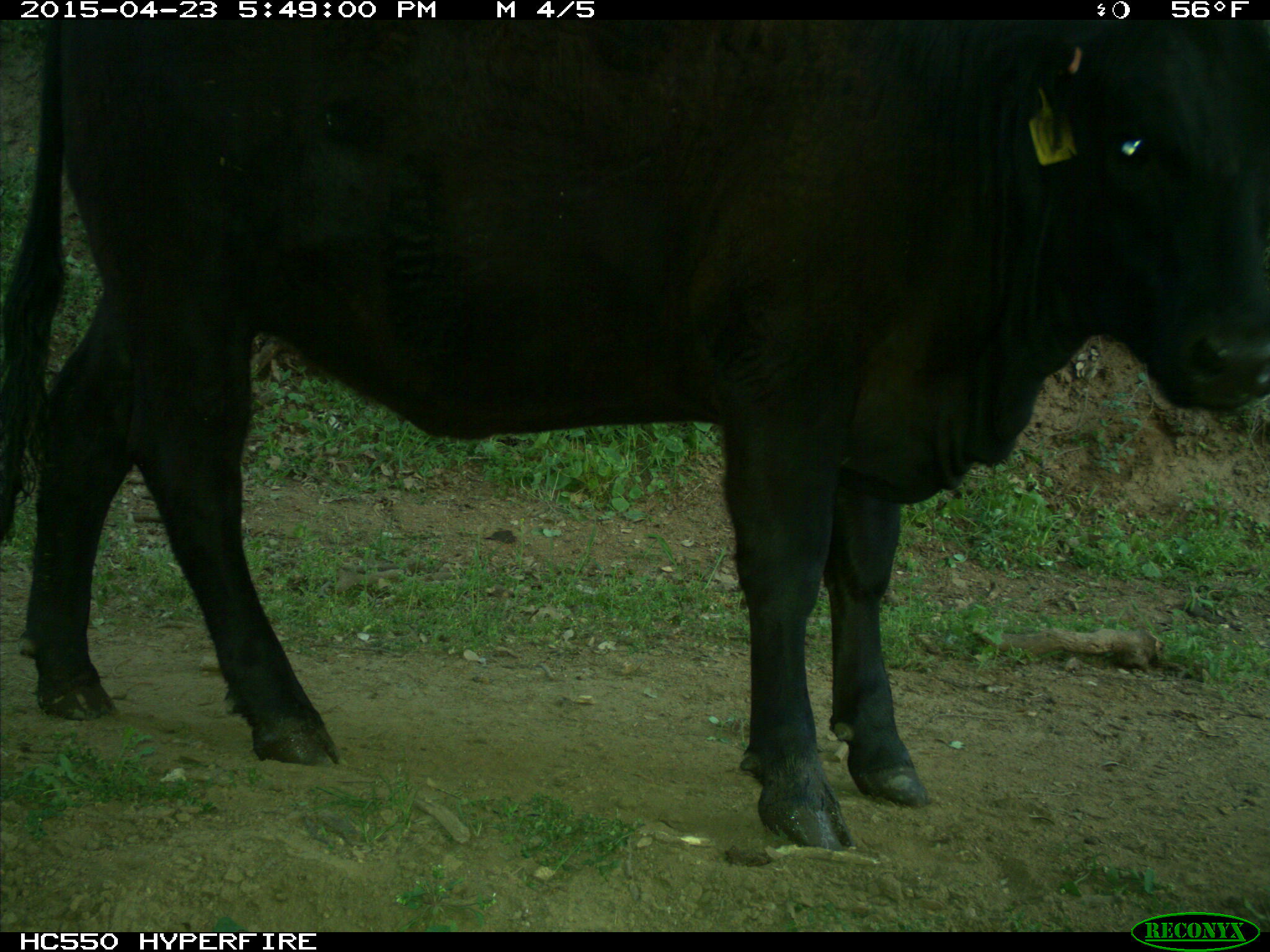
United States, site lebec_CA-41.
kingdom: Animalia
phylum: Chordata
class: Mammalia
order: Artiodactyla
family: Bovidae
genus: Bos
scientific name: Bos taurus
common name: domestic cow